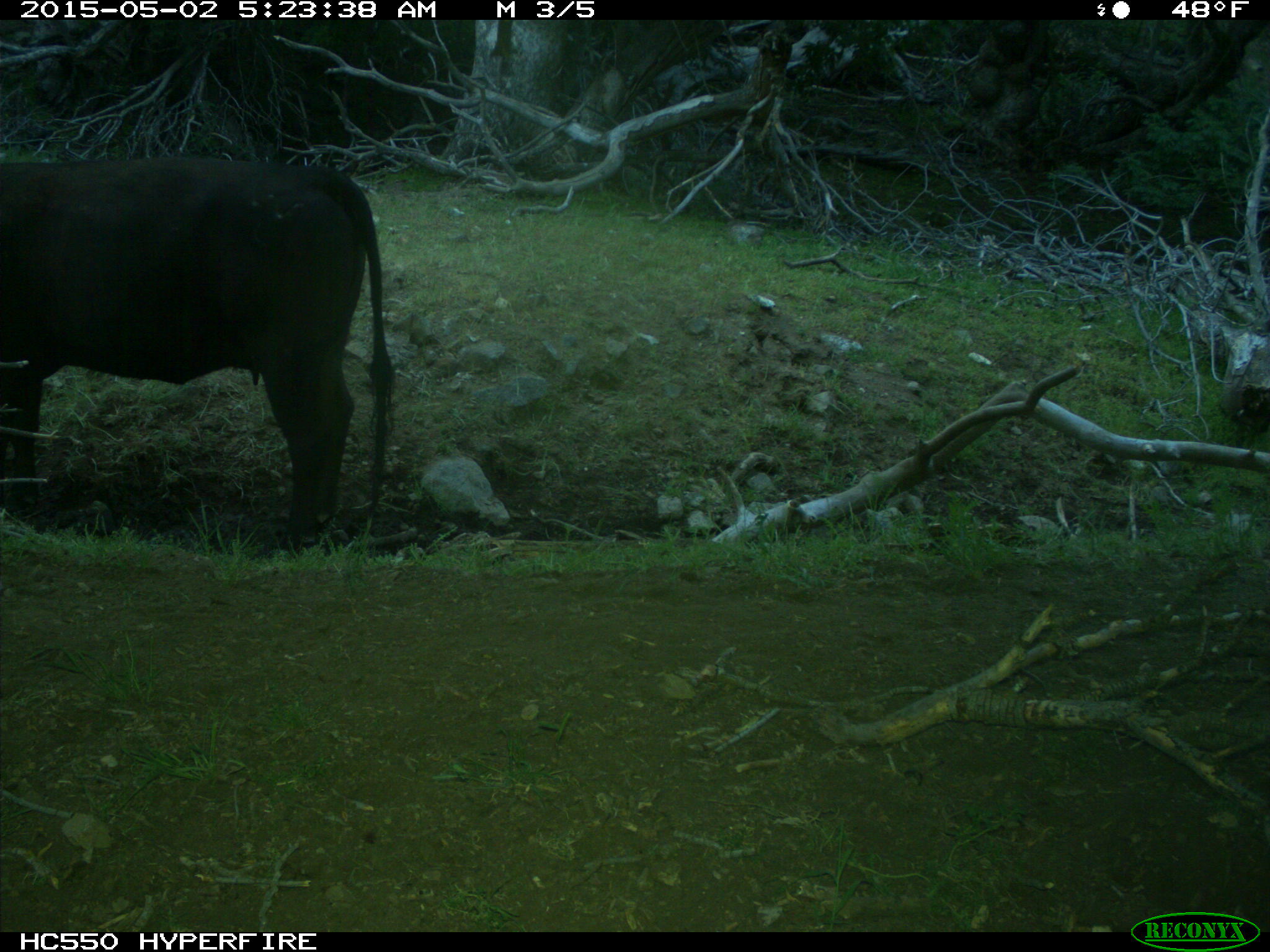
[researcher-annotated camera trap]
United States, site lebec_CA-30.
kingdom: Animalia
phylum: Chordata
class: Mammalia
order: Artiodactyla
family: Bovidae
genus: Bos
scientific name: Bos taurus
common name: domestic cow